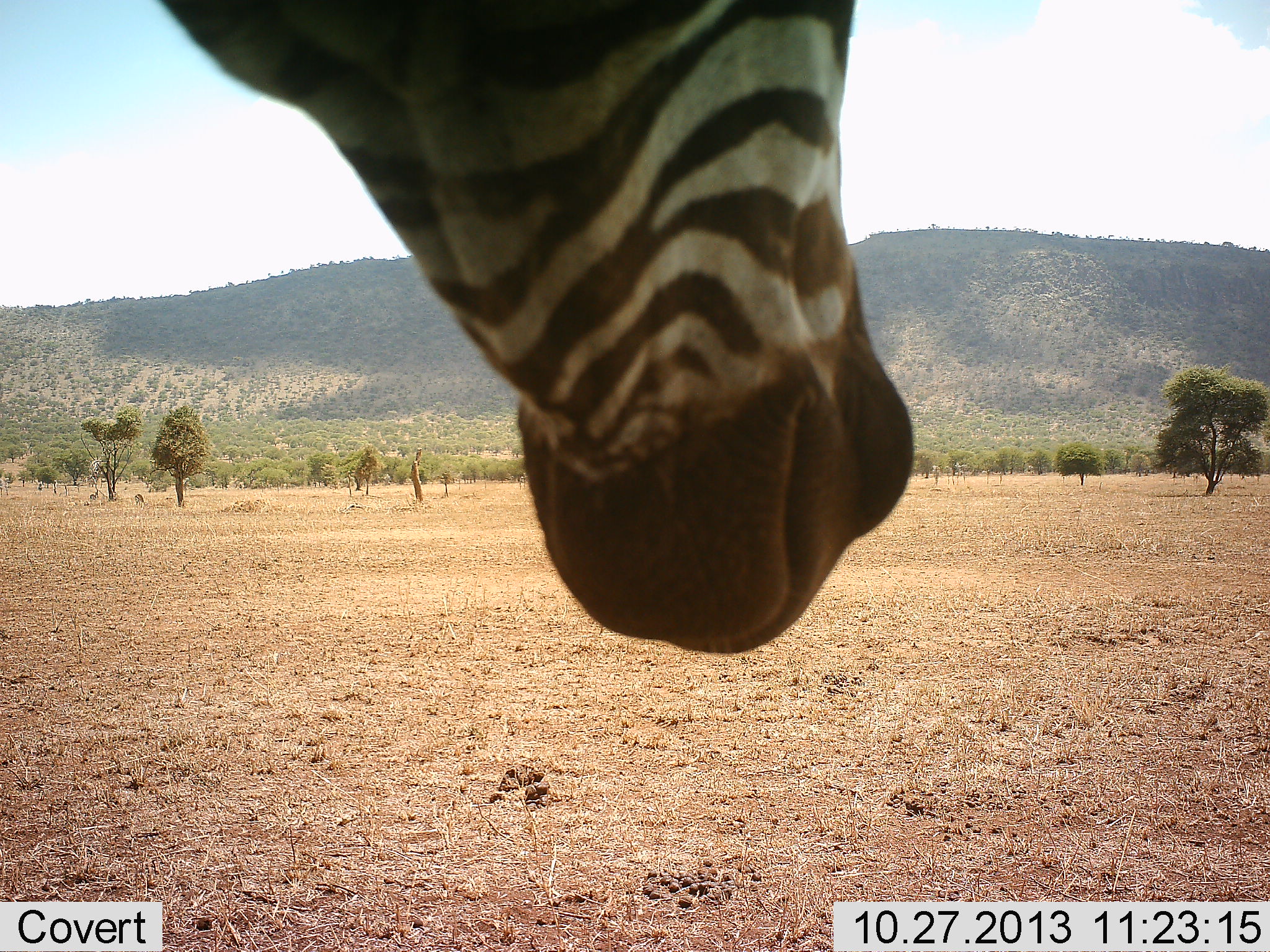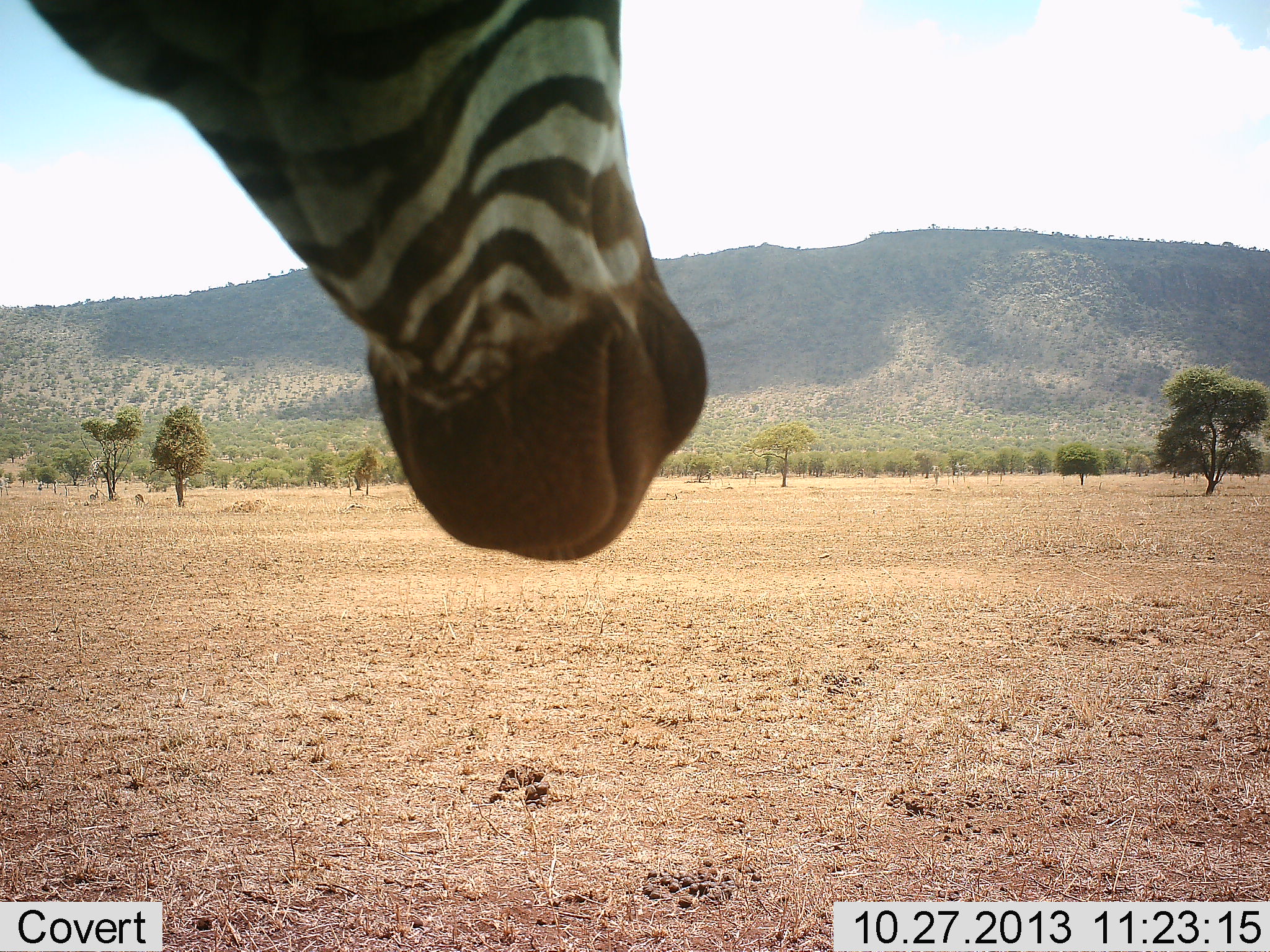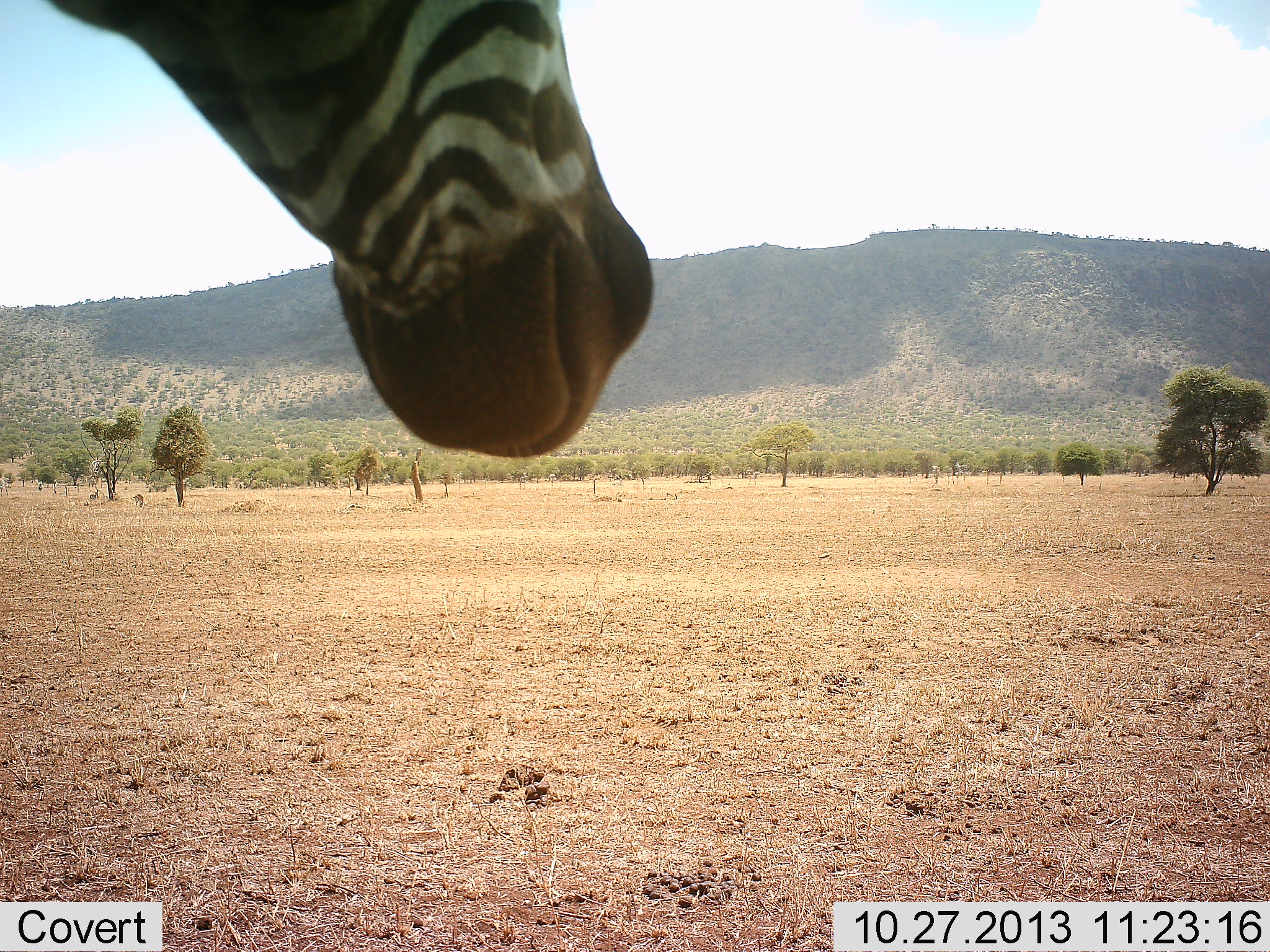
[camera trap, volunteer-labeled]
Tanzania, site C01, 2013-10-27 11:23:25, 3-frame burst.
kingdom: Animalia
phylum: Chordata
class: Mammalia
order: Perissodactyla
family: Equidae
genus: Equus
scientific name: Equus quagga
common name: plains zebra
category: zebra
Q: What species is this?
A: Zebra (plains zebra) (Equus quagga).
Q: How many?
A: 1.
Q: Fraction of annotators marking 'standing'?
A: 60%.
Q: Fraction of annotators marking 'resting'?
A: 0%.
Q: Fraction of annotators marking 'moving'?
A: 30%.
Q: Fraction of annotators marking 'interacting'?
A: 10%.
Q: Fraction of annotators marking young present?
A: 0%.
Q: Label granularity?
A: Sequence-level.